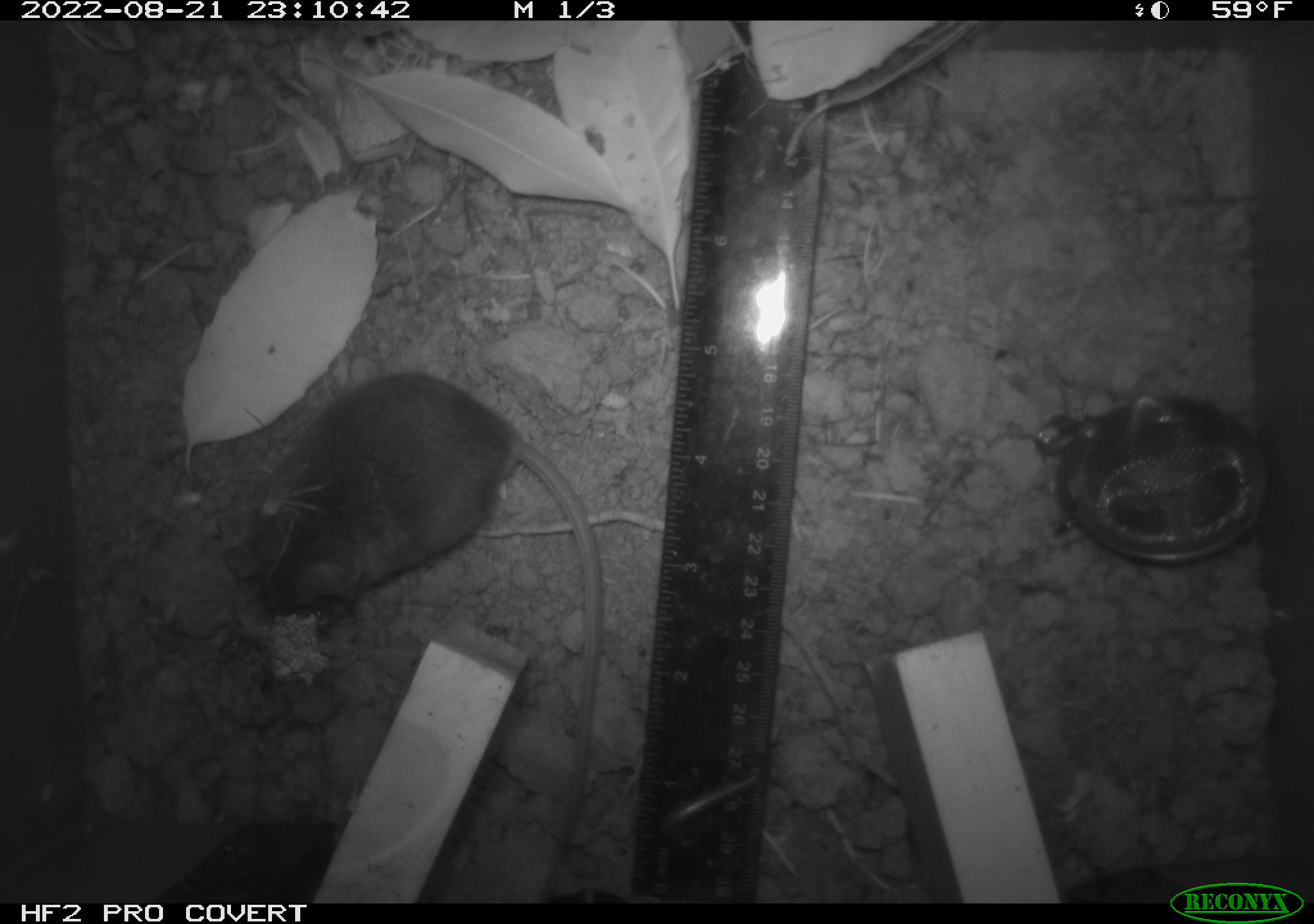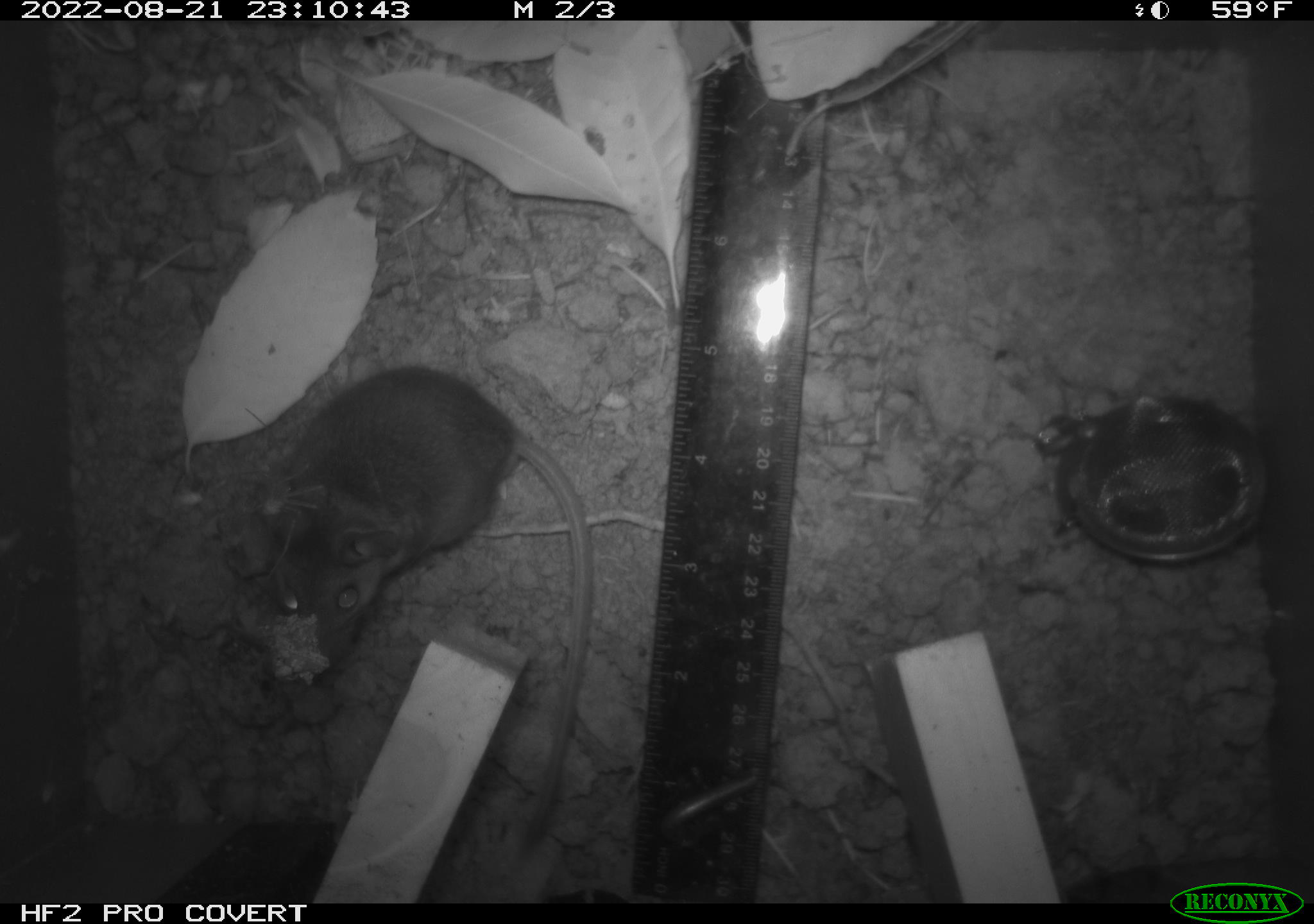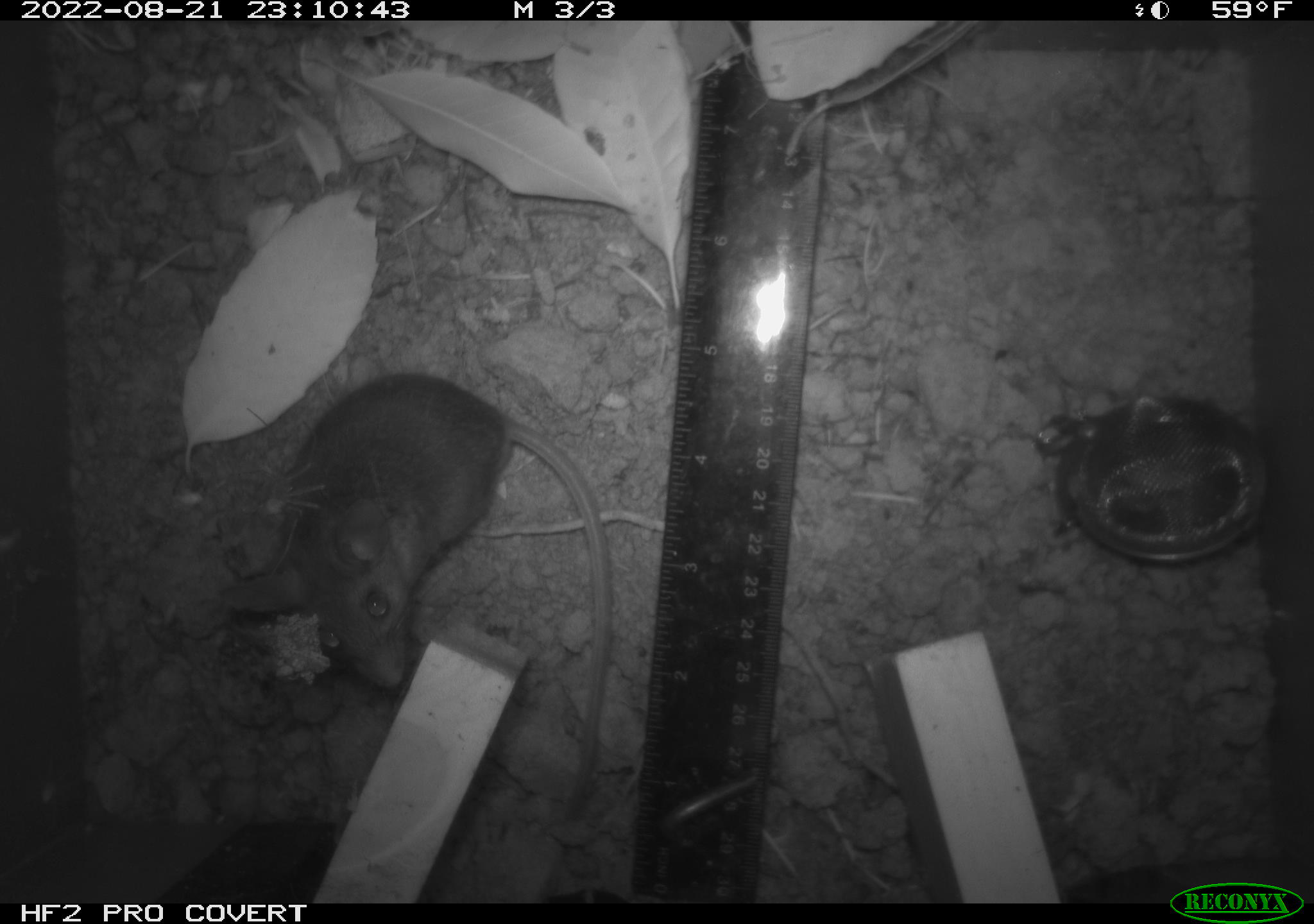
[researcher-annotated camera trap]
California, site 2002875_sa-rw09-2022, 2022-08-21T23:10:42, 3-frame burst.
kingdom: Animalia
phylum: Chordata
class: Mammalia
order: Rodentia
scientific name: Rodentia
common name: rodent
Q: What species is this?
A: Rodent (Rodentia).